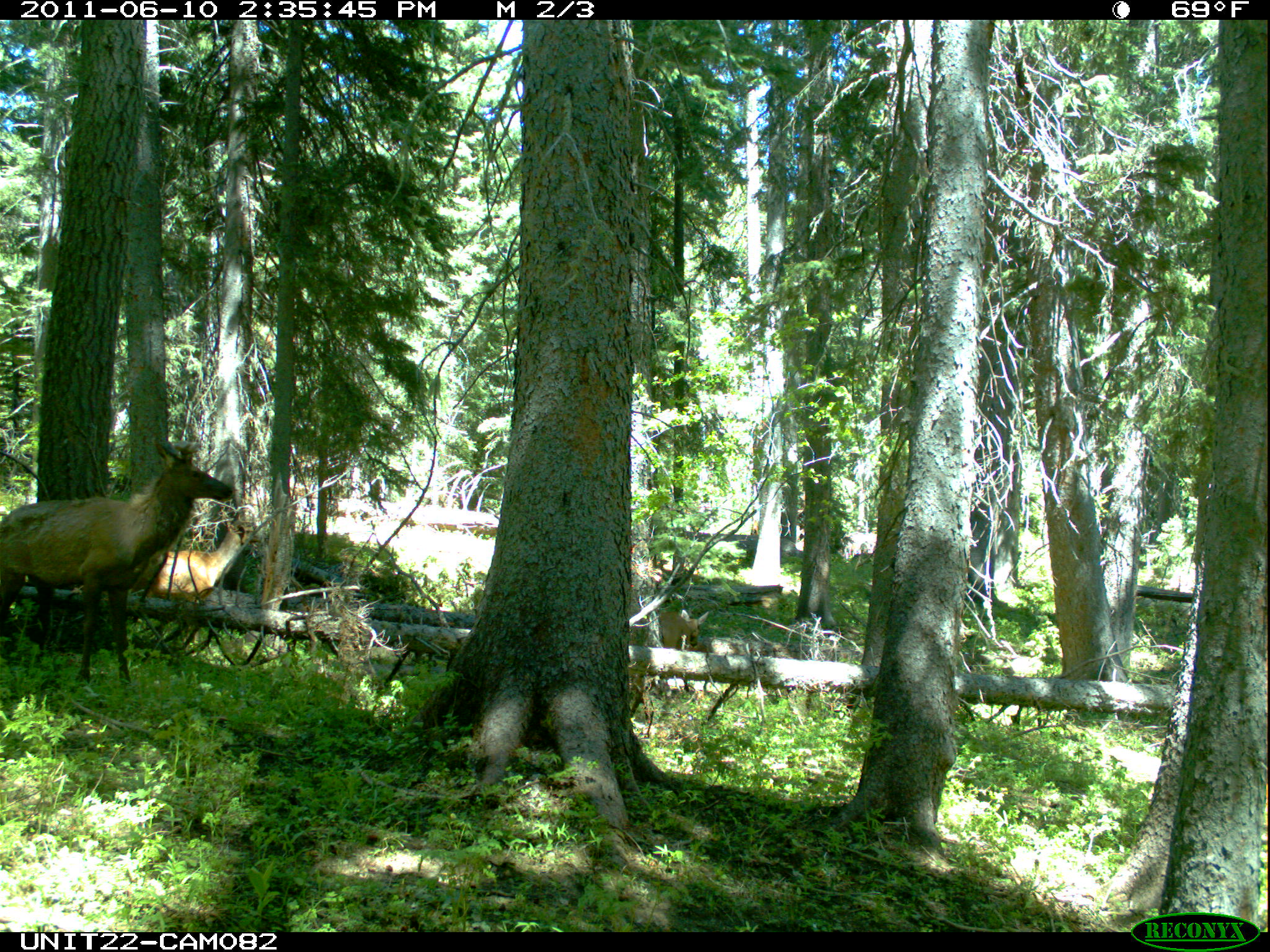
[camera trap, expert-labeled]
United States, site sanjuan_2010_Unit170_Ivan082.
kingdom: Animalia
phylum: Chordata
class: Mammalia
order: Artiodactyla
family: Cervidae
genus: Cervus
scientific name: Cervus elaphus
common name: red deer